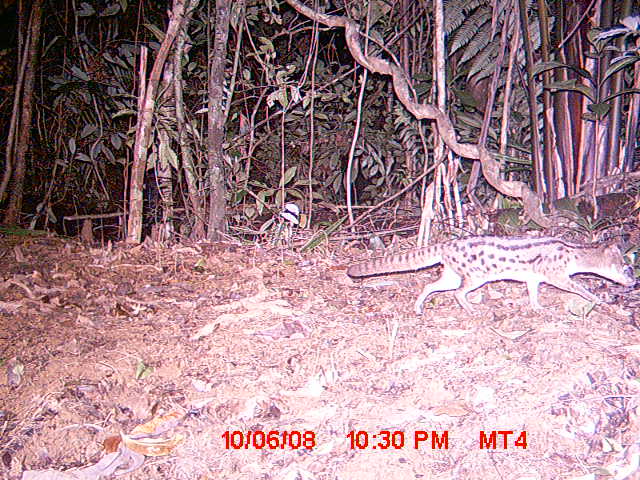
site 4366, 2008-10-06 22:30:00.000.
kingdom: Animalia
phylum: Chordata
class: Aves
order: Pelecaniformes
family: Threskiornithidae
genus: Lophotibis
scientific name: Lophotibis cristata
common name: madagascan ibis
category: lophotibis cristataa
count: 1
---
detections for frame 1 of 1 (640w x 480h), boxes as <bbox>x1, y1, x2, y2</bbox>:
lophotibis cristataa: <bbox>345, 232, 636, 315</bbox>